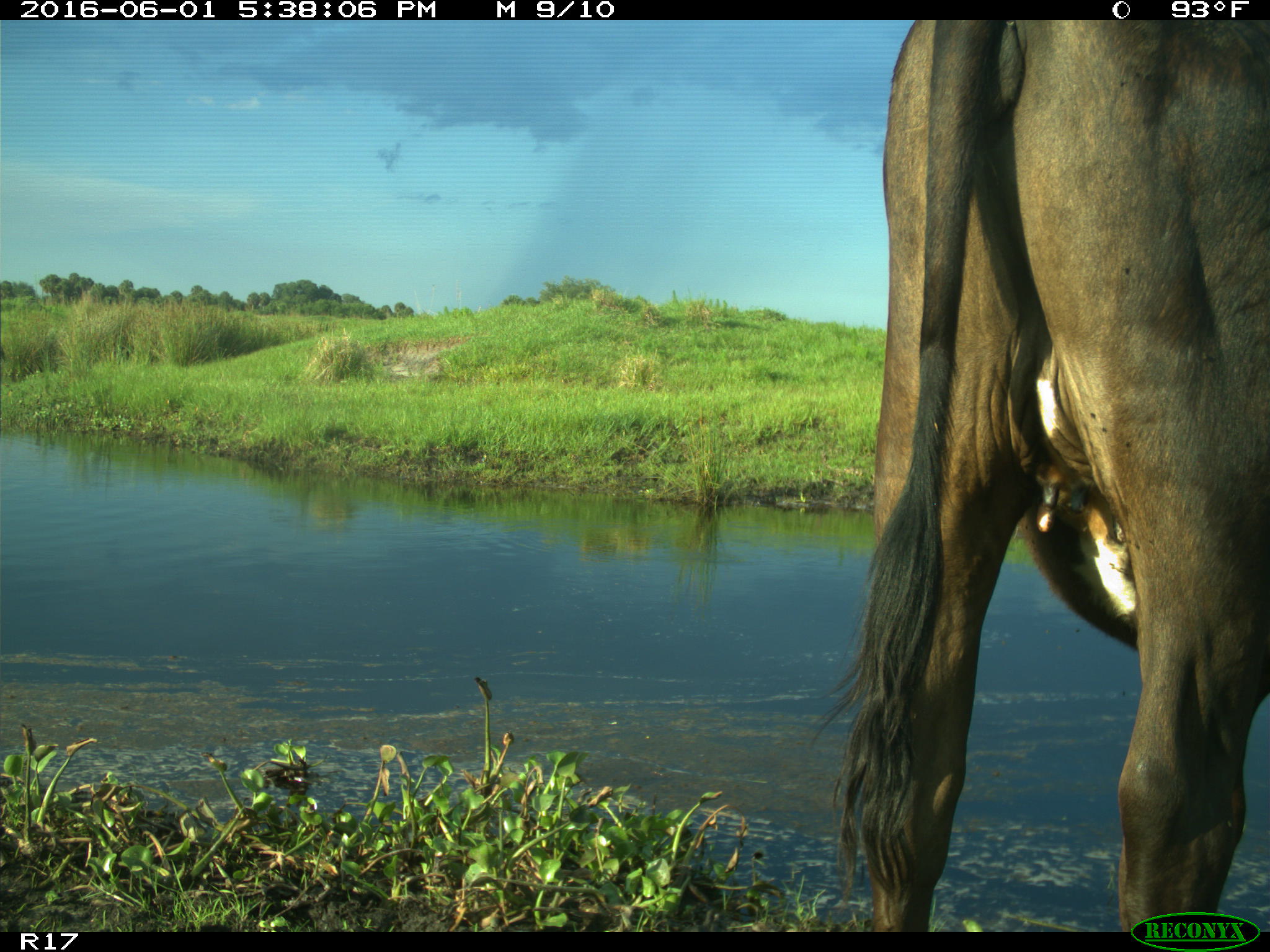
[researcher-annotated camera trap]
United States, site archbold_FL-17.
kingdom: Animalia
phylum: Chordata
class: Mammalia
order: Artiodactyla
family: Bovidae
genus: Bos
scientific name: Bos taurus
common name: domestic cow